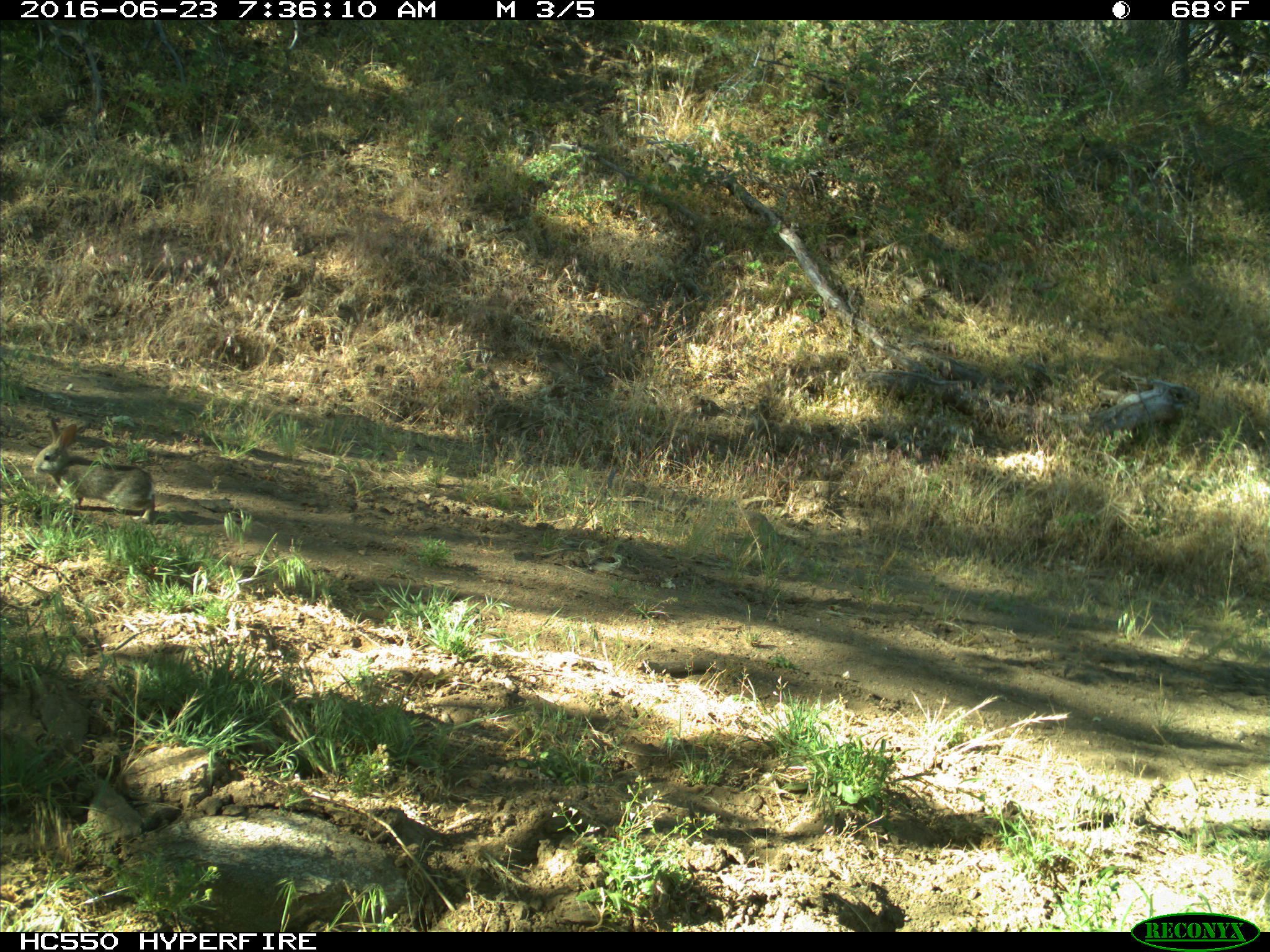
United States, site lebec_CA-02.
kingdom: Animalia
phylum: Chordata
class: Mammalia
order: Lagomorpha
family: Leporidae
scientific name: Leporidae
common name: rabbits and hares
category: unidentified rabbit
Unidentified rabbit (rabbits and hares) (Leporidae).